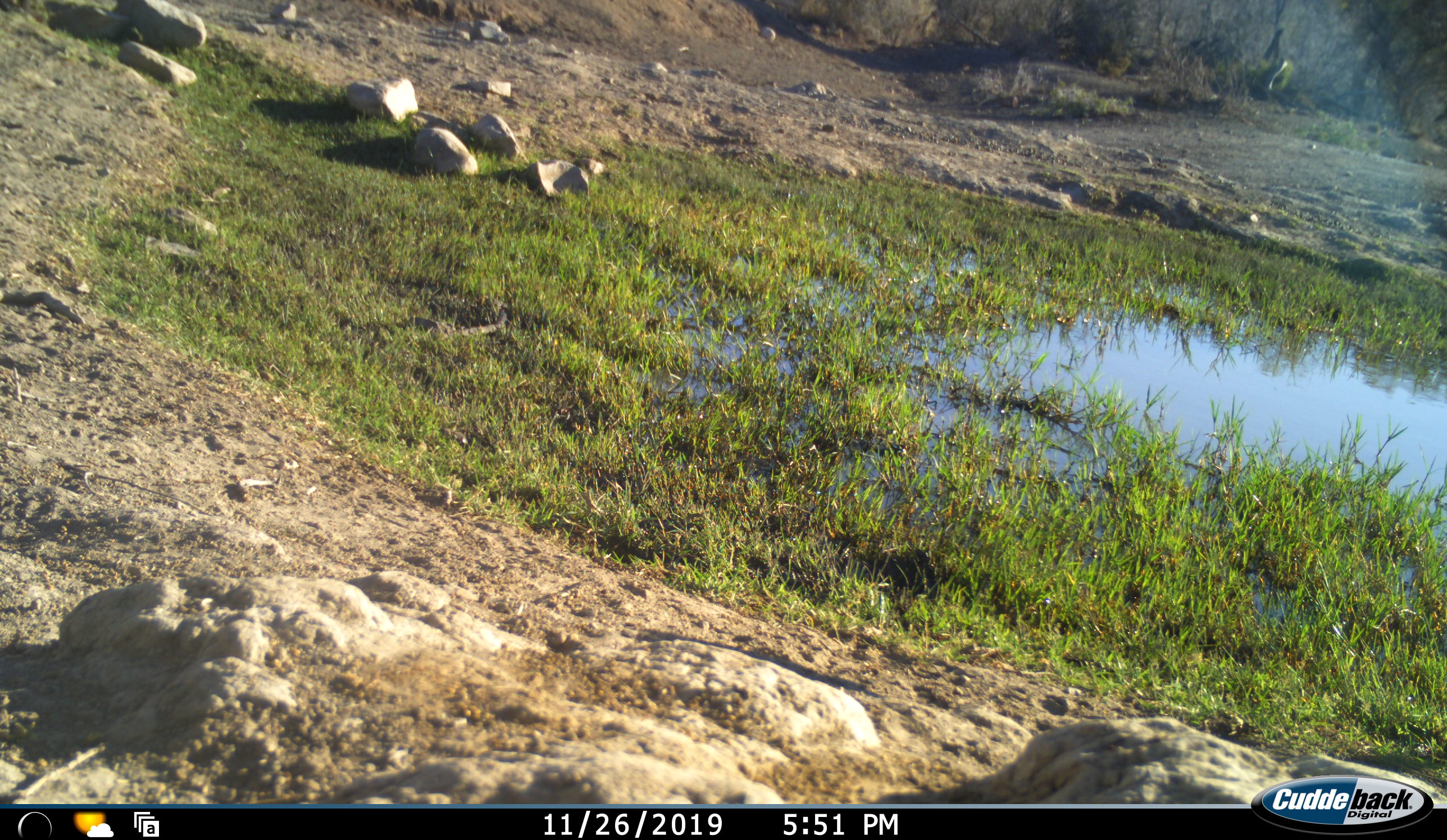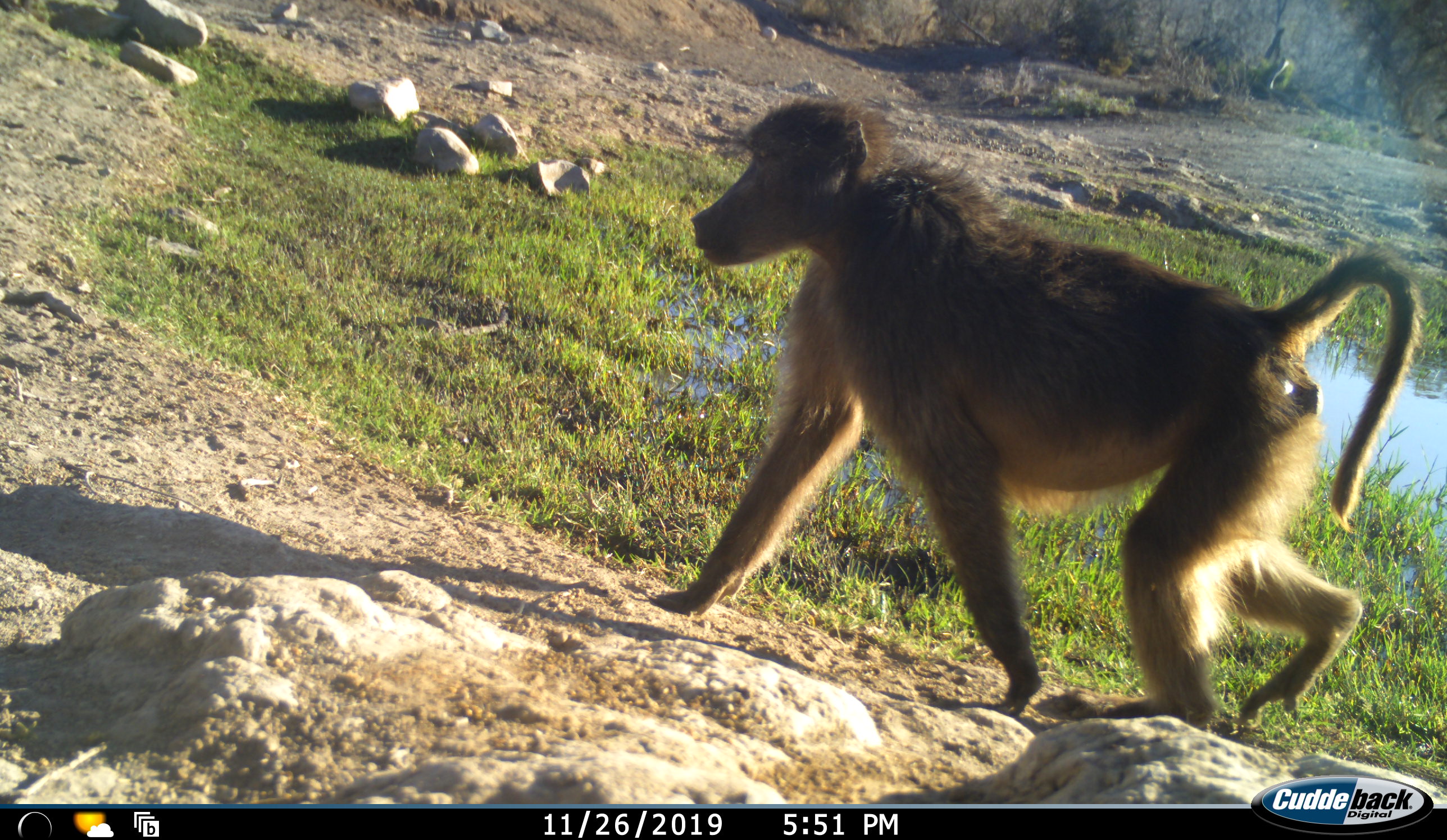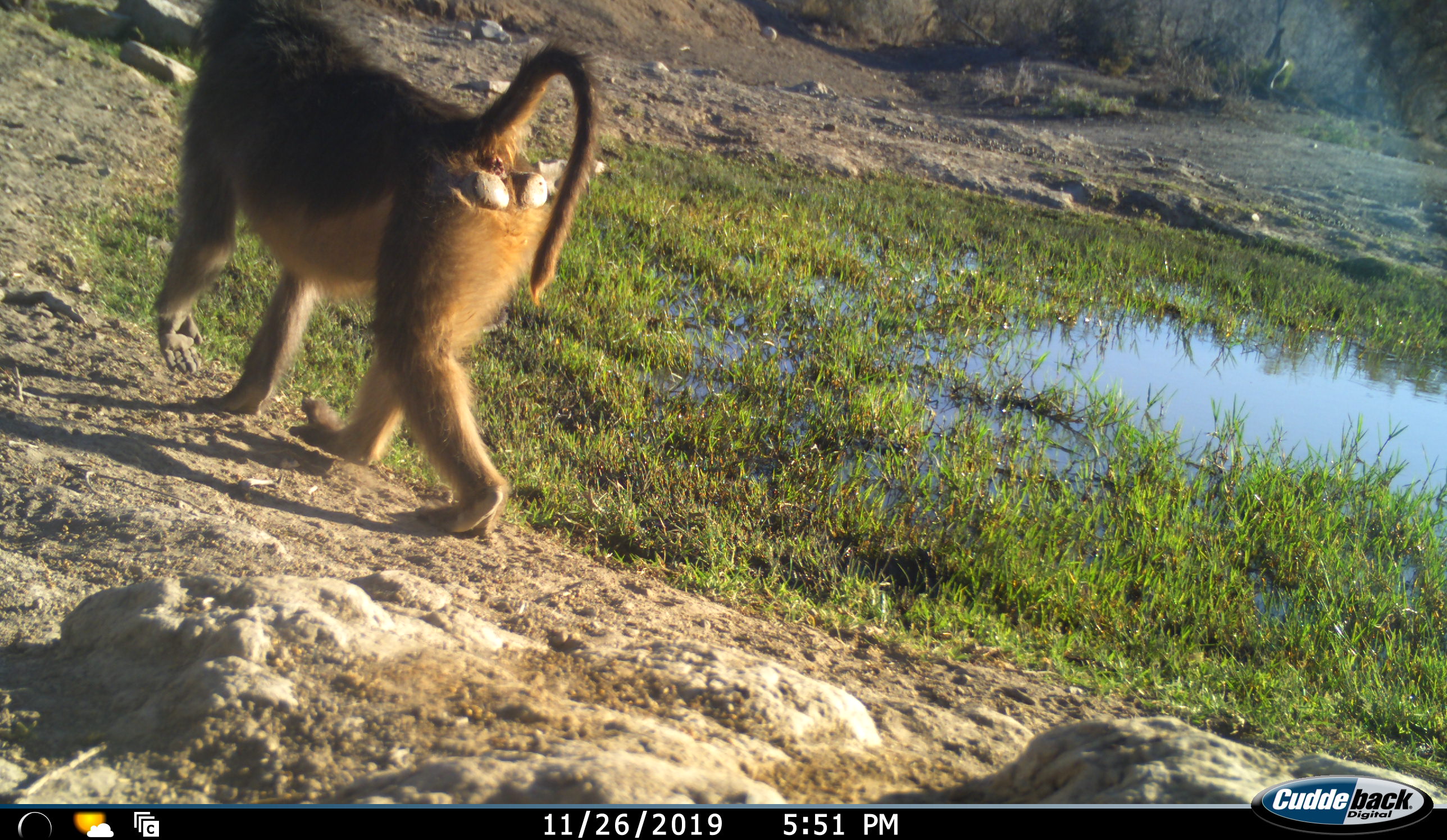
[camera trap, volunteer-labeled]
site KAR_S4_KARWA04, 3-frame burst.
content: unidentified animal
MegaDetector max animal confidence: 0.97